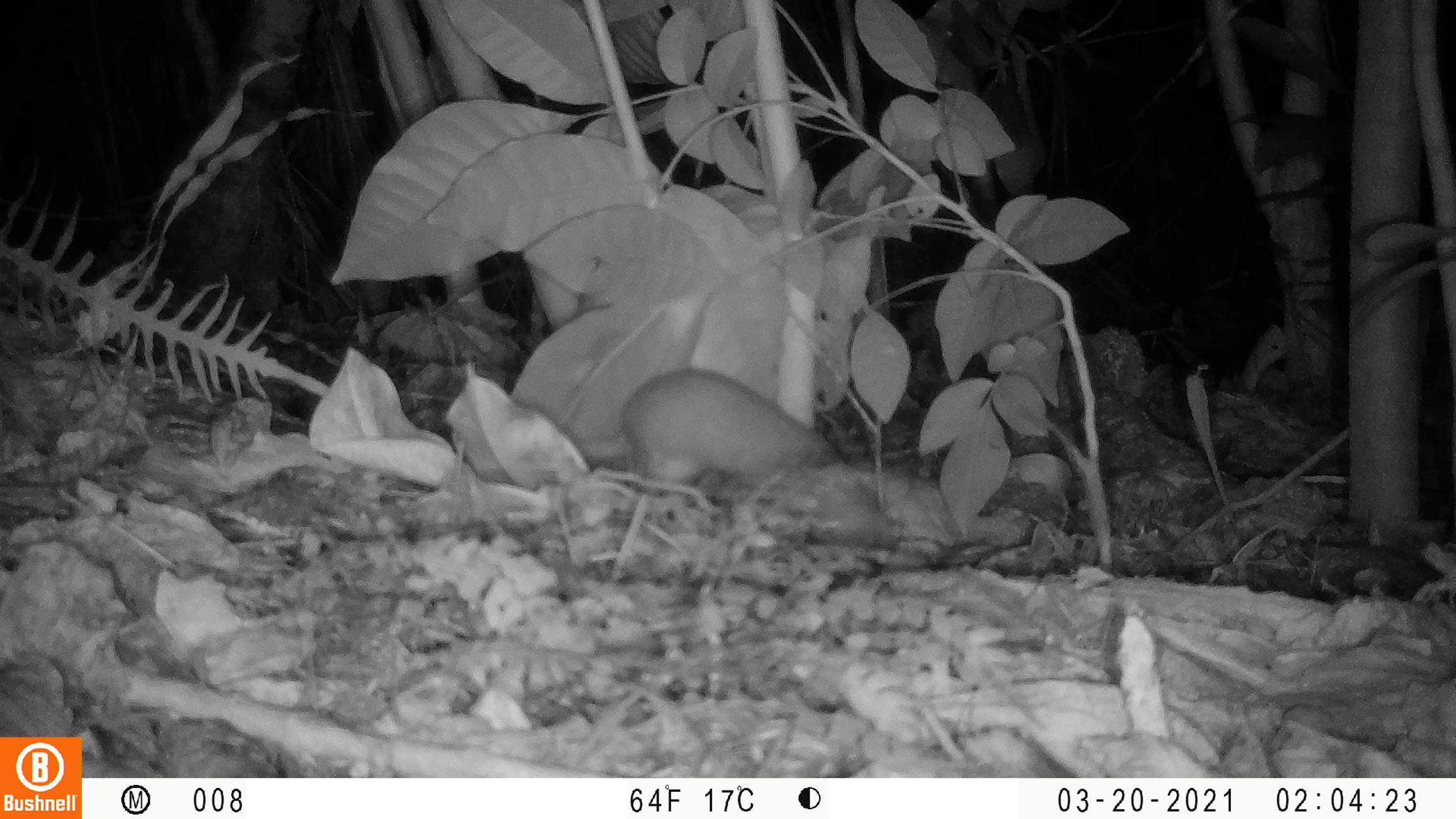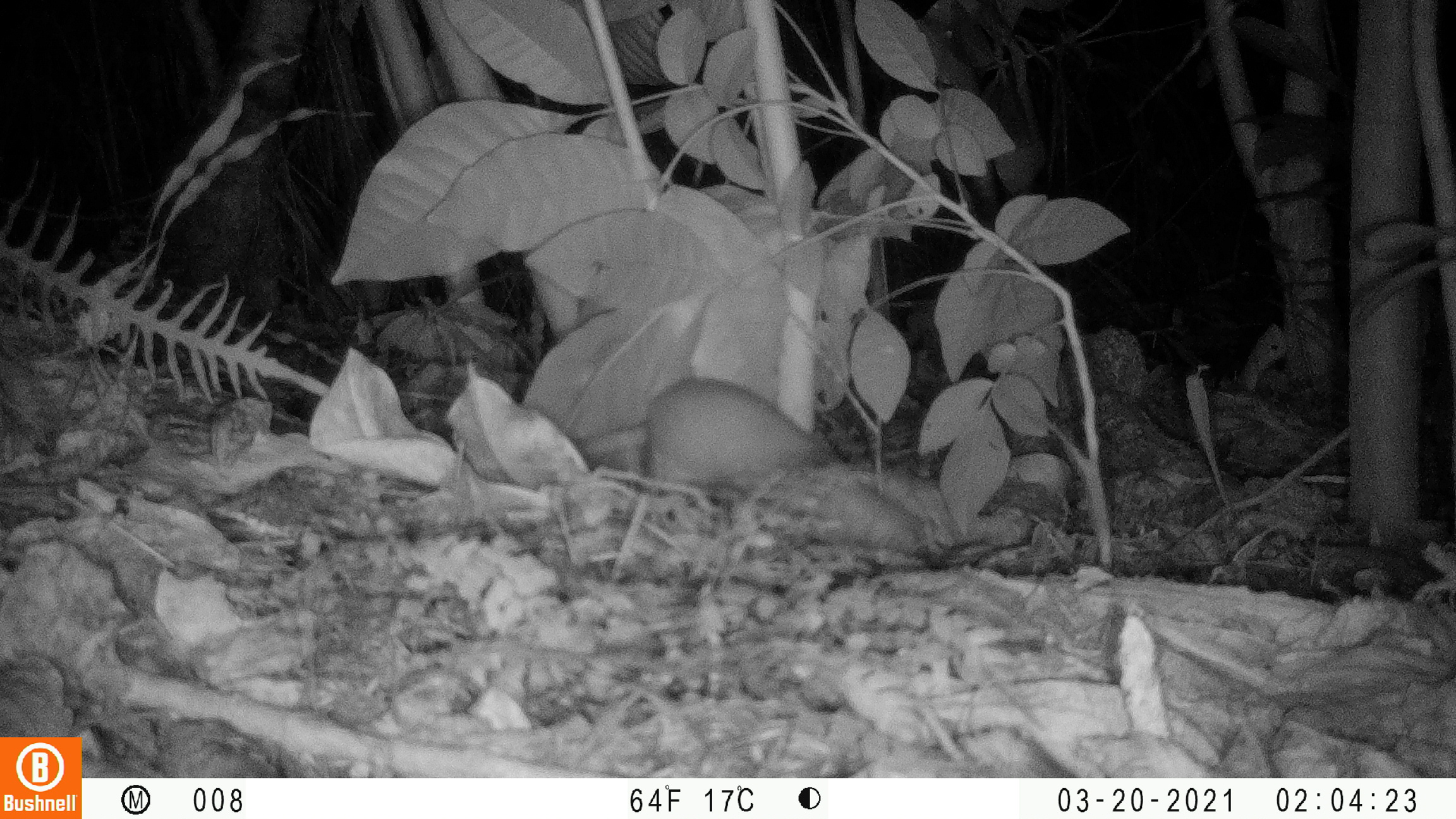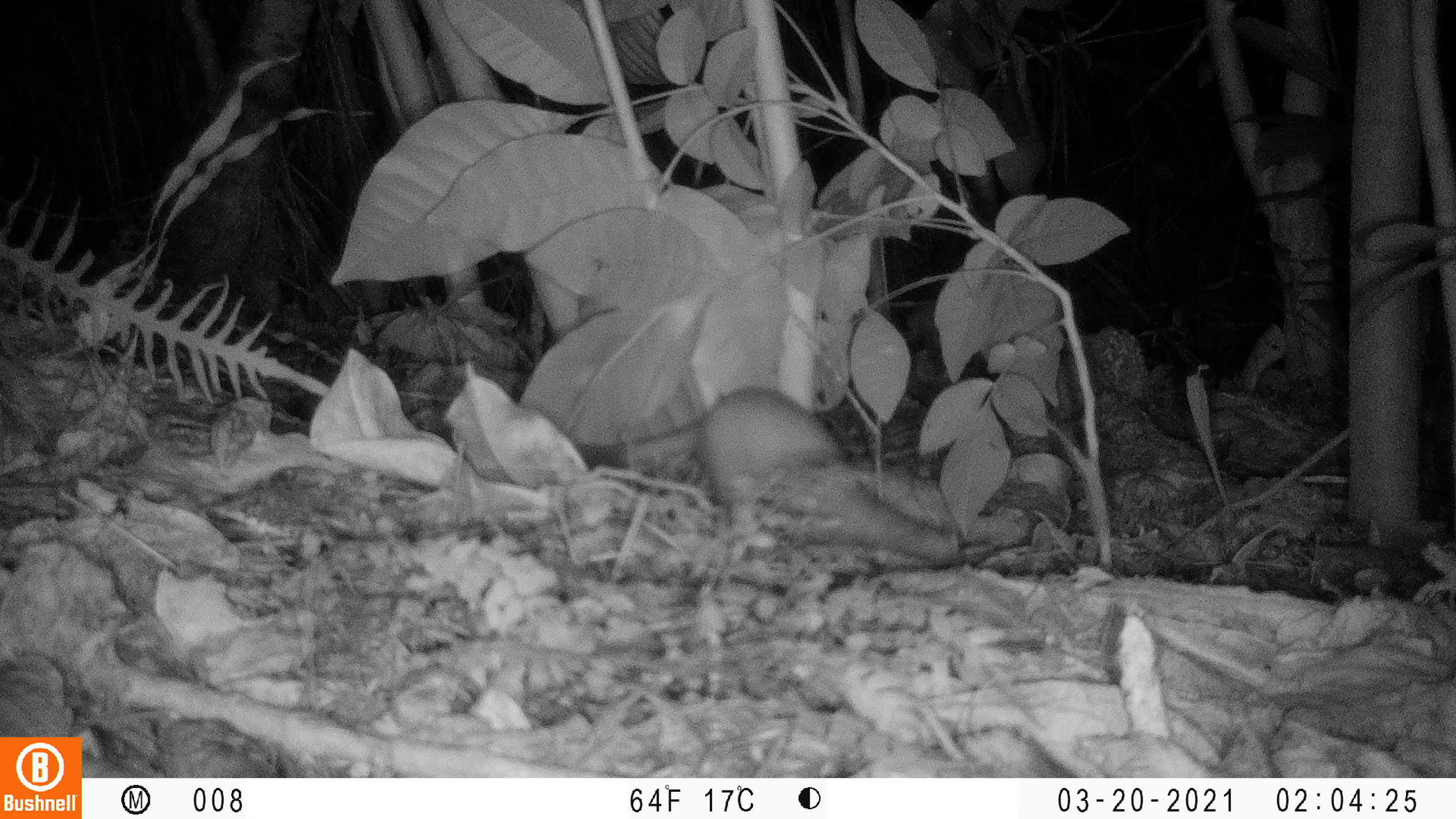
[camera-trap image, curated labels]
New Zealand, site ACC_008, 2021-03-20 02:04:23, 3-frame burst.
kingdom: Animalia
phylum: Chordata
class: Mammalia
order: Carnivora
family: Mustelidae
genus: Mustela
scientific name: Mustela erminea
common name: stoat